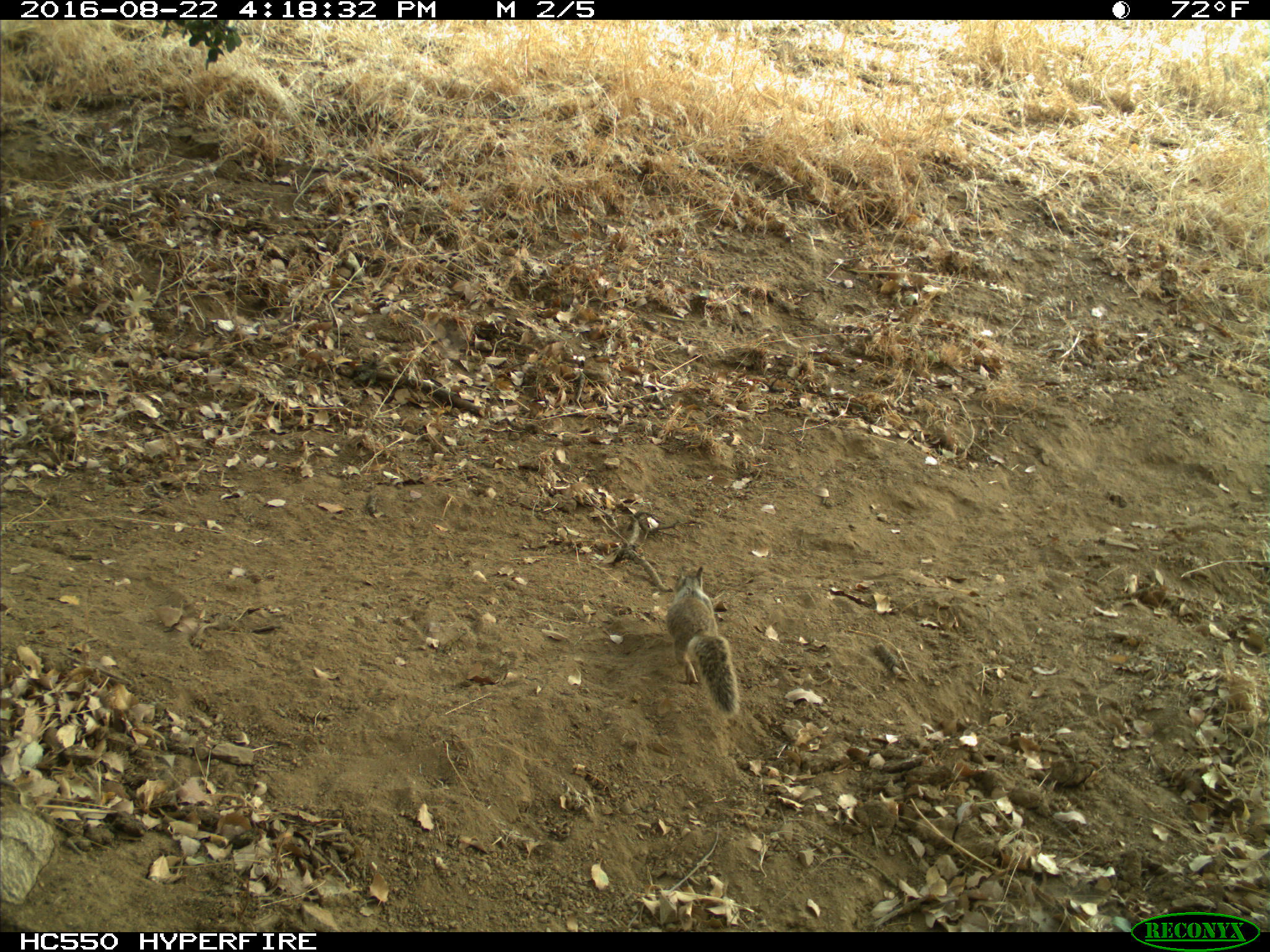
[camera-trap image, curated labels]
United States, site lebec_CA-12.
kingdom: Animalia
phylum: Chordata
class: Mammalia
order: Rodentia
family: Sciuridae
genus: Otospermophilus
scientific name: Otospermophilus beecheyi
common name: california ground squirrel